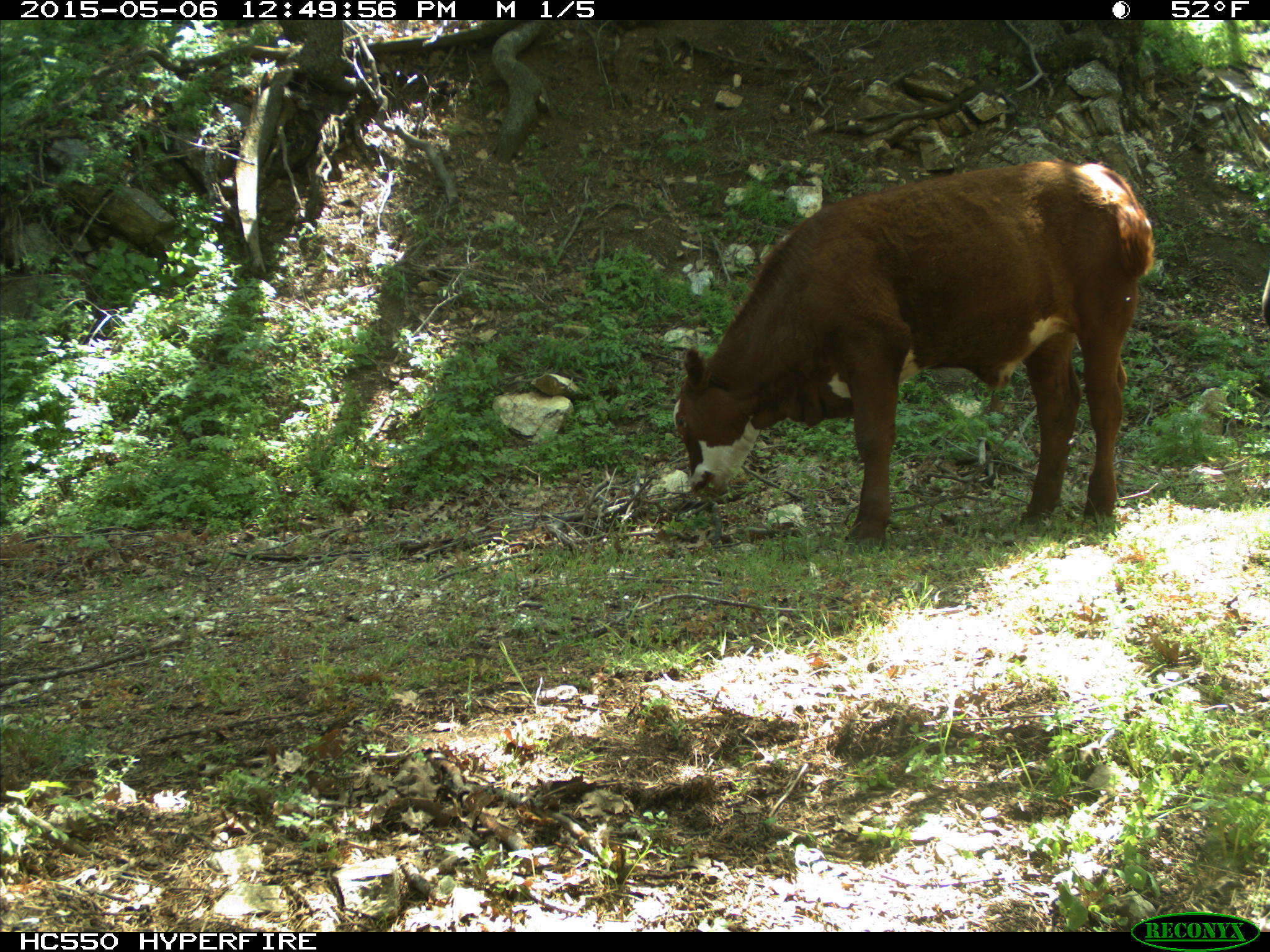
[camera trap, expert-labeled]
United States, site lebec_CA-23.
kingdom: Animalia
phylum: Chordata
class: Mammalia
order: Artiodactyla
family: Bovidae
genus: Bos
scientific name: Bos taurus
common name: domestic cow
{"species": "Bos taurus (domestic cow)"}